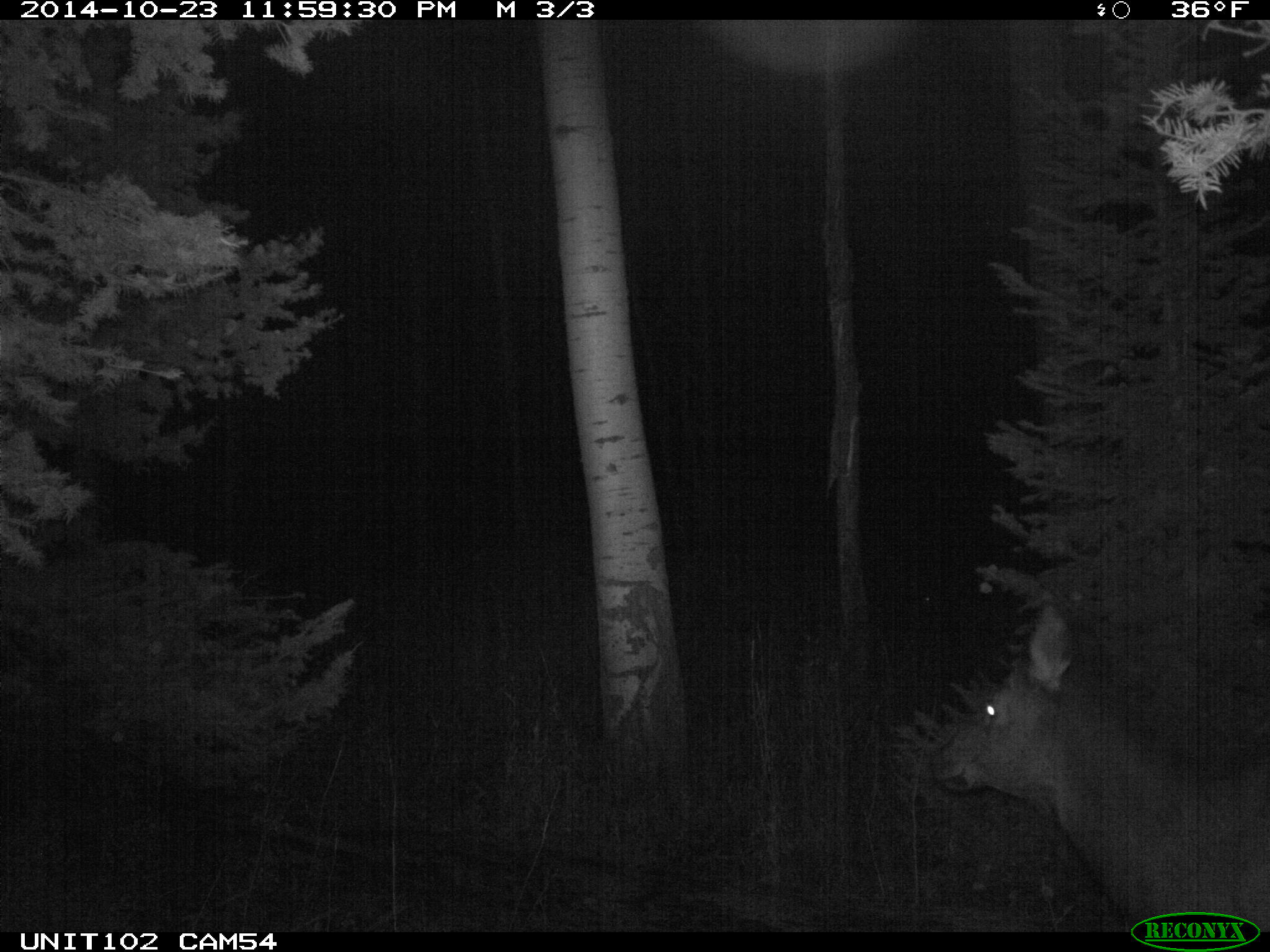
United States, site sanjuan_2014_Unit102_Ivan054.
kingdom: Animalia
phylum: Chordata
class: Mammalia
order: Artiodactyla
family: Cervidae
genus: Cervus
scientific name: Cervus elaphus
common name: red deer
Cervus elaphus (red deer).